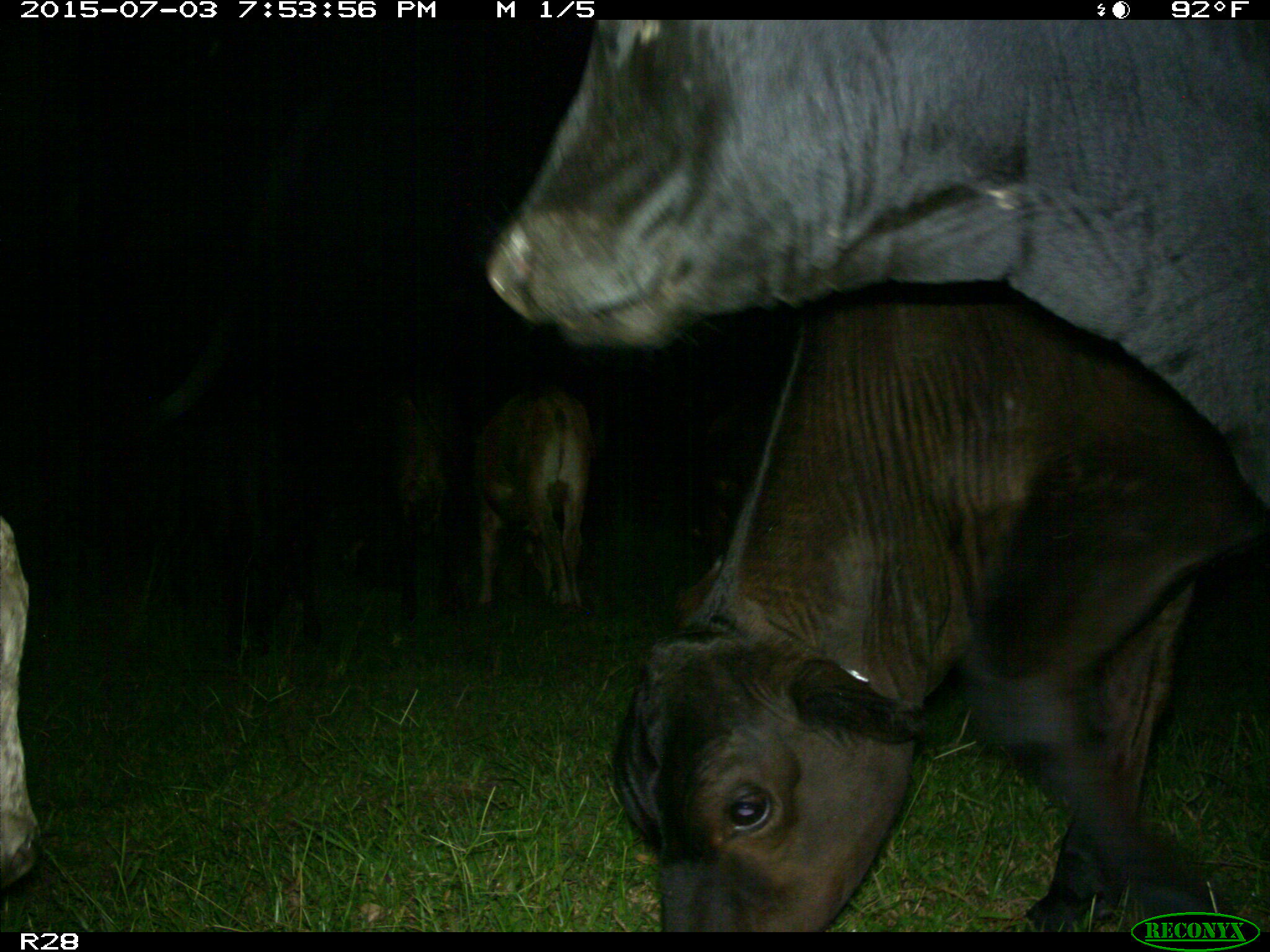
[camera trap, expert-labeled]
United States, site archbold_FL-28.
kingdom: Animalia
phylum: Chordata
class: Mammalia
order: Artiodactyla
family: Bovidae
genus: Bos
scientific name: Bos taurus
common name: domestic cow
Bos taurus (domestic cow).